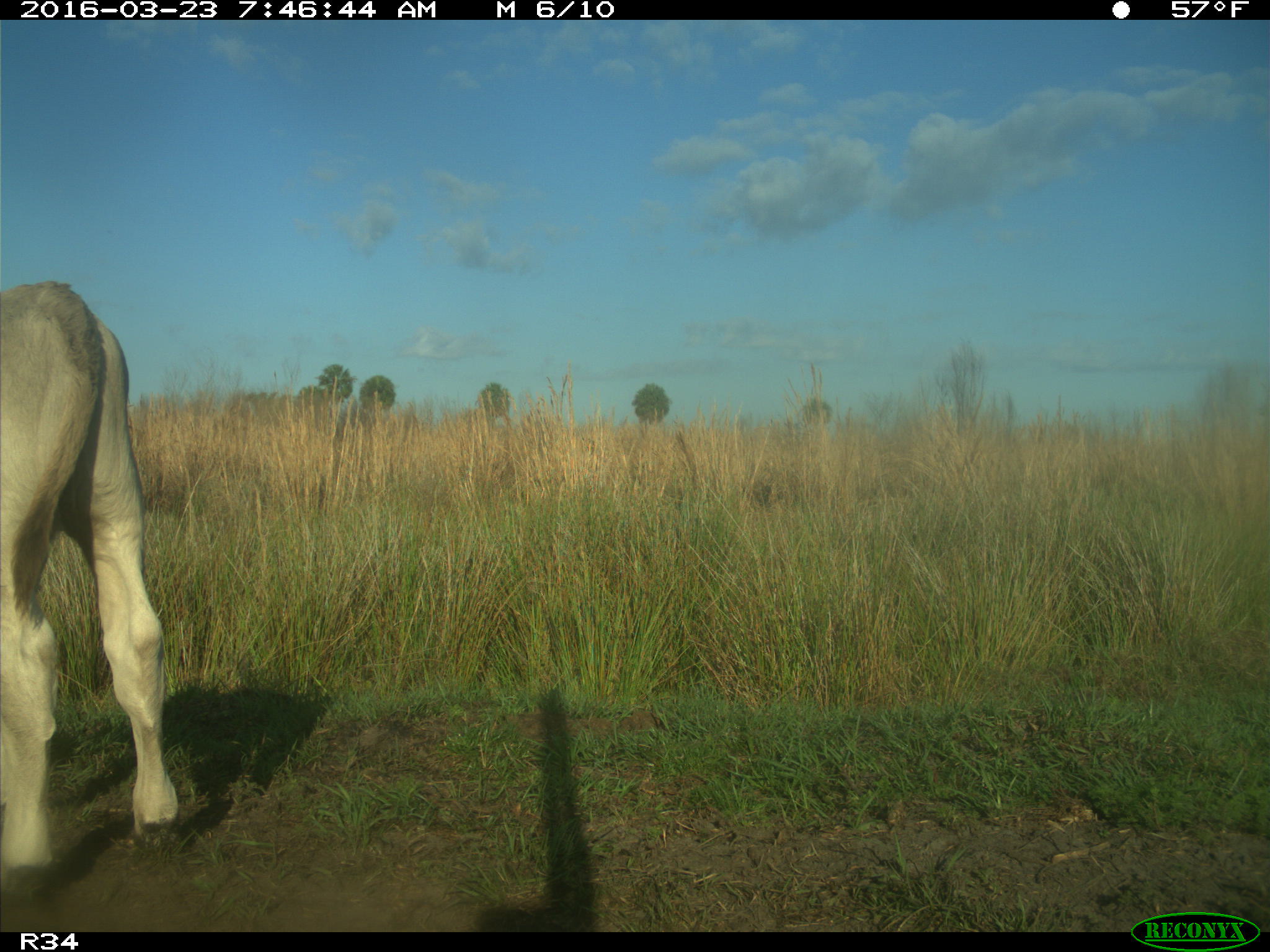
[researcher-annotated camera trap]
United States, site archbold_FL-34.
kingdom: Animalia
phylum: Chordata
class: Mammalia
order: Artiodactyla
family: Bovidae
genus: Bos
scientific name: Bos taurus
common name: domestic cow